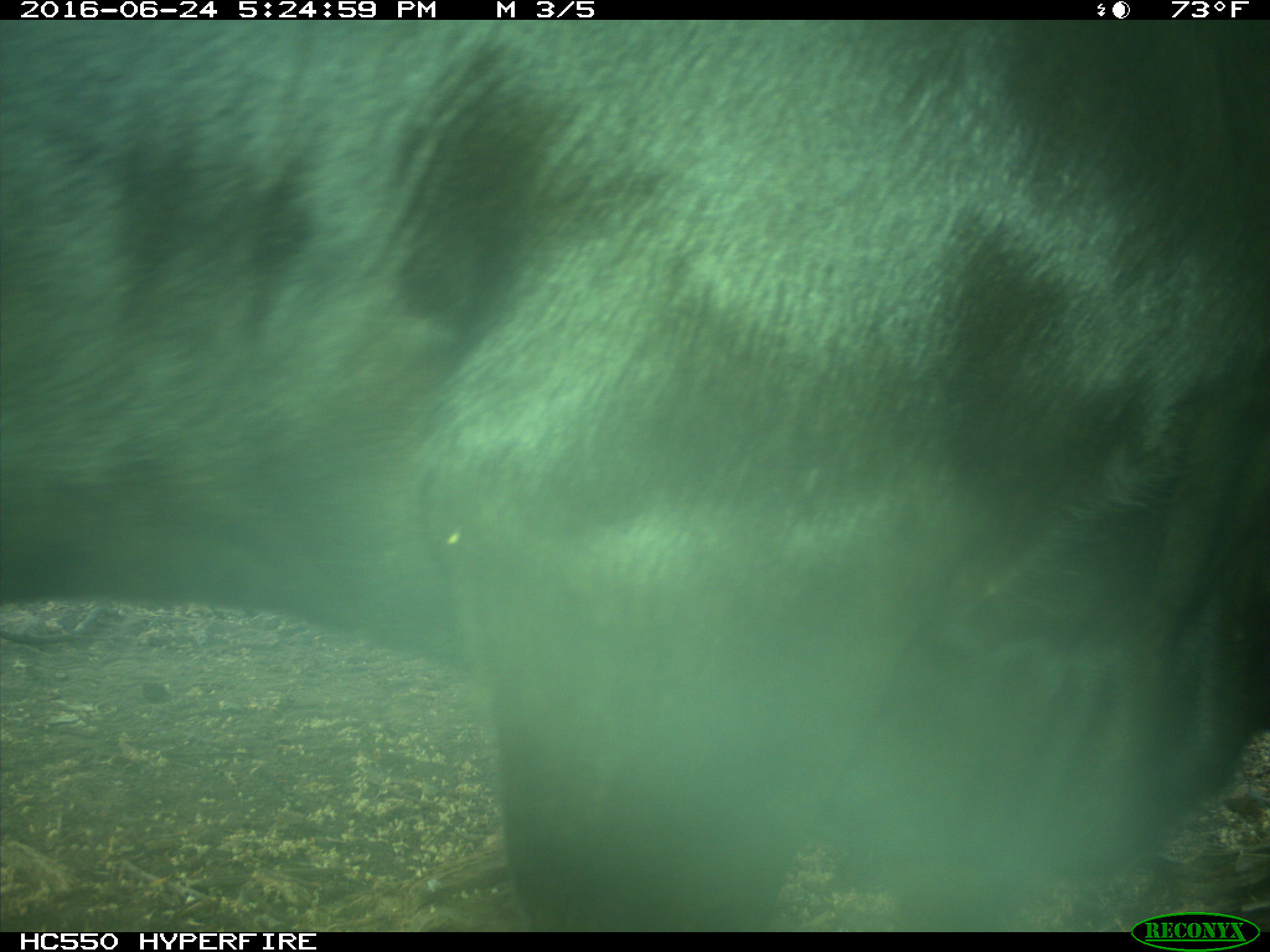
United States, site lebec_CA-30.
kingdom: Animalia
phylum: Chordata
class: Mammalia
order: Artiodactyla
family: Bovidae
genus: Bos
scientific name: Bos taurus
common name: domestic cow